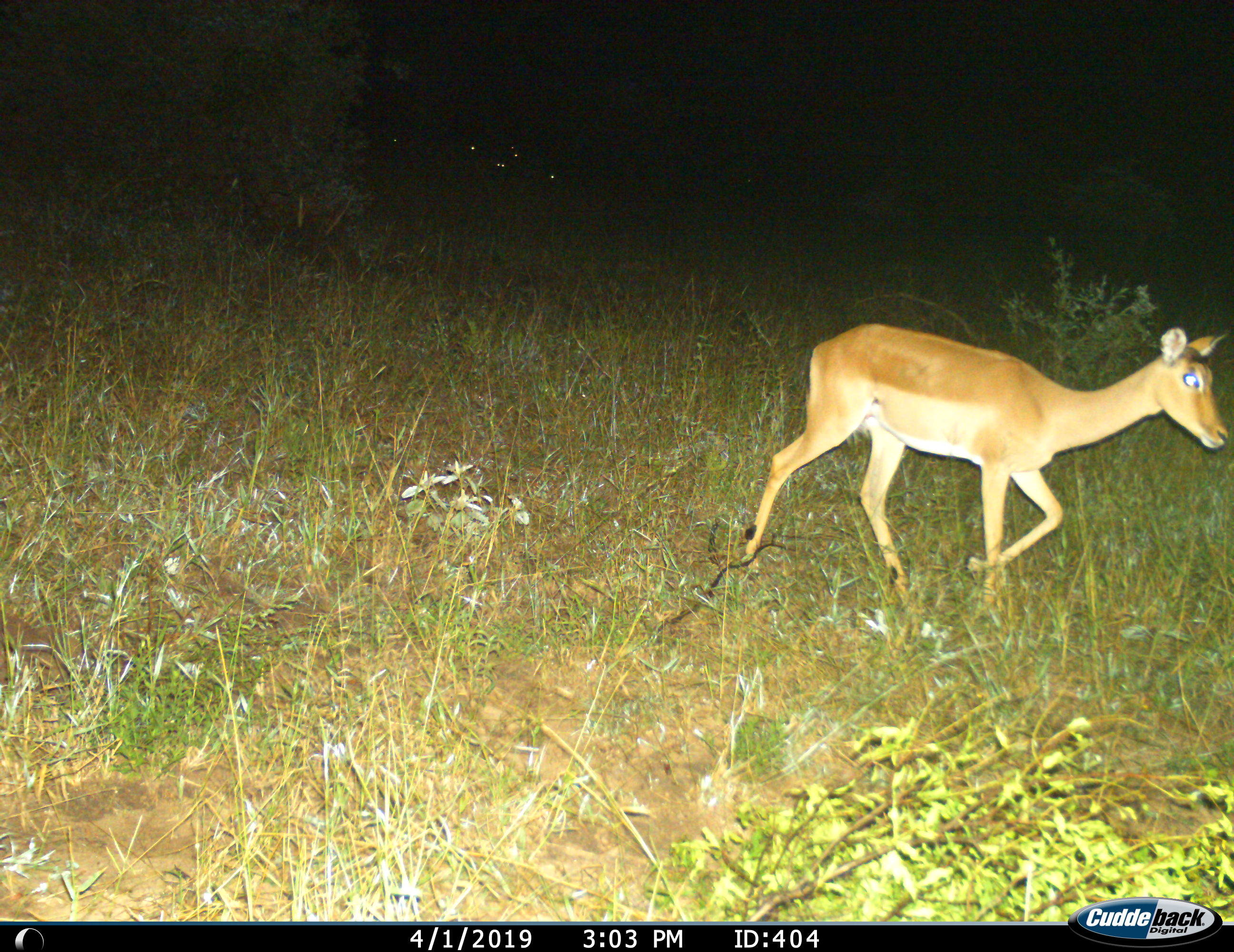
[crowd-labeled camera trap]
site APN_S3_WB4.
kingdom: Animalia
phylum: Chordata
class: Mammalia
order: Artiodactyla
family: Bovidae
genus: Aepyceros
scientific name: Aepyceros melampus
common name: impala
Impala (Aepyceros melampus), count 1. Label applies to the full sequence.